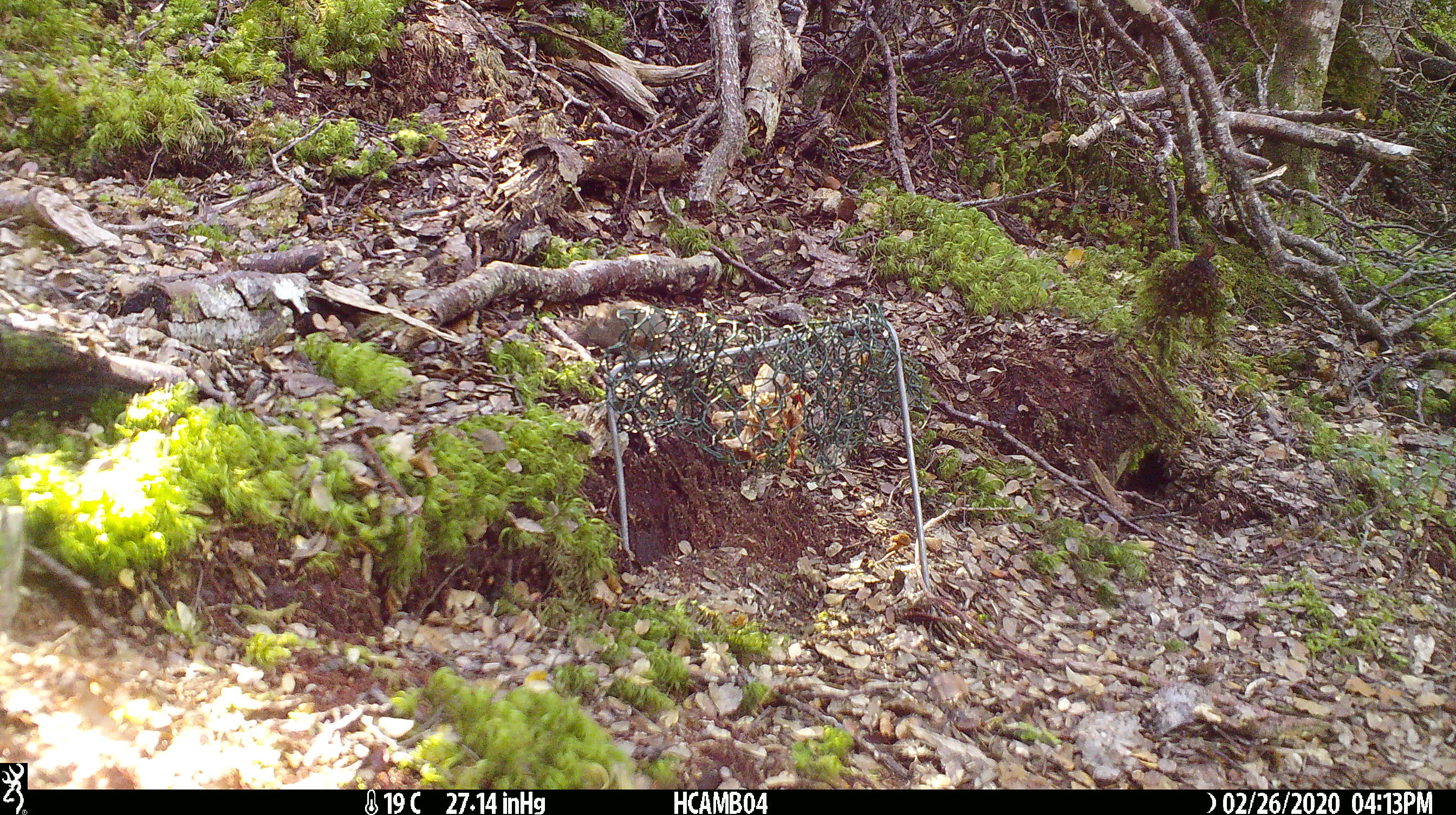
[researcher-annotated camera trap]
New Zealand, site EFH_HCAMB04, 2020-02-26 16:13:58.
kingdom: Animalia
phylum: Chordata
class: Mammalia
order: Rodentia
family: Muridae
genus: Mus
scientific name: Mus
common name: mouse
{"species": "mouse (Mus)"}